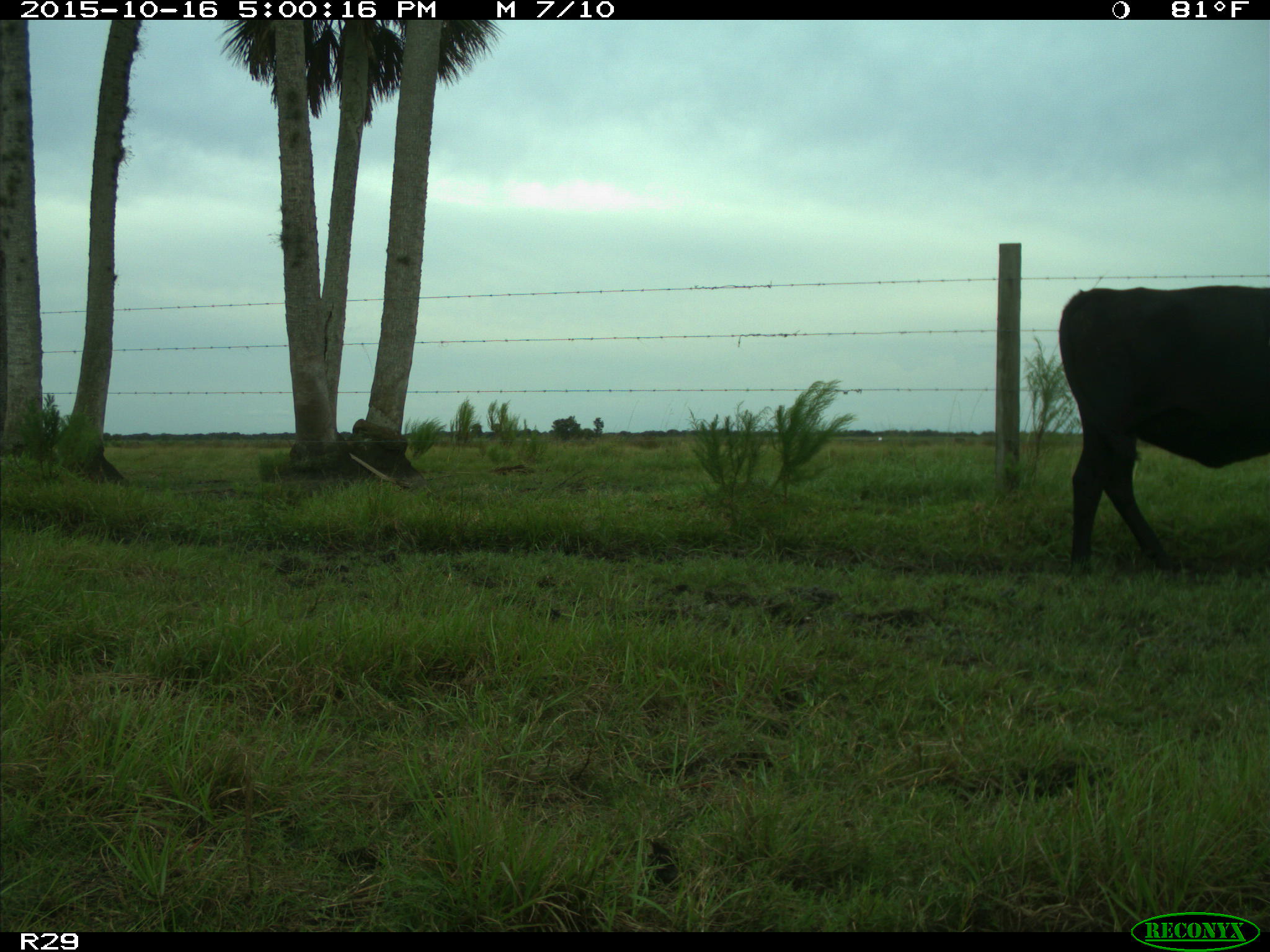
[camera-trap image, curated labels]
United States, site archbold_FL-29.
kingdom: Animalia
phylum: Chordata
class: Mammalia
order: Artiodactyla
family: Bovidae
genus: Bos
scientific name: Bos taurus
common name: domestic cow